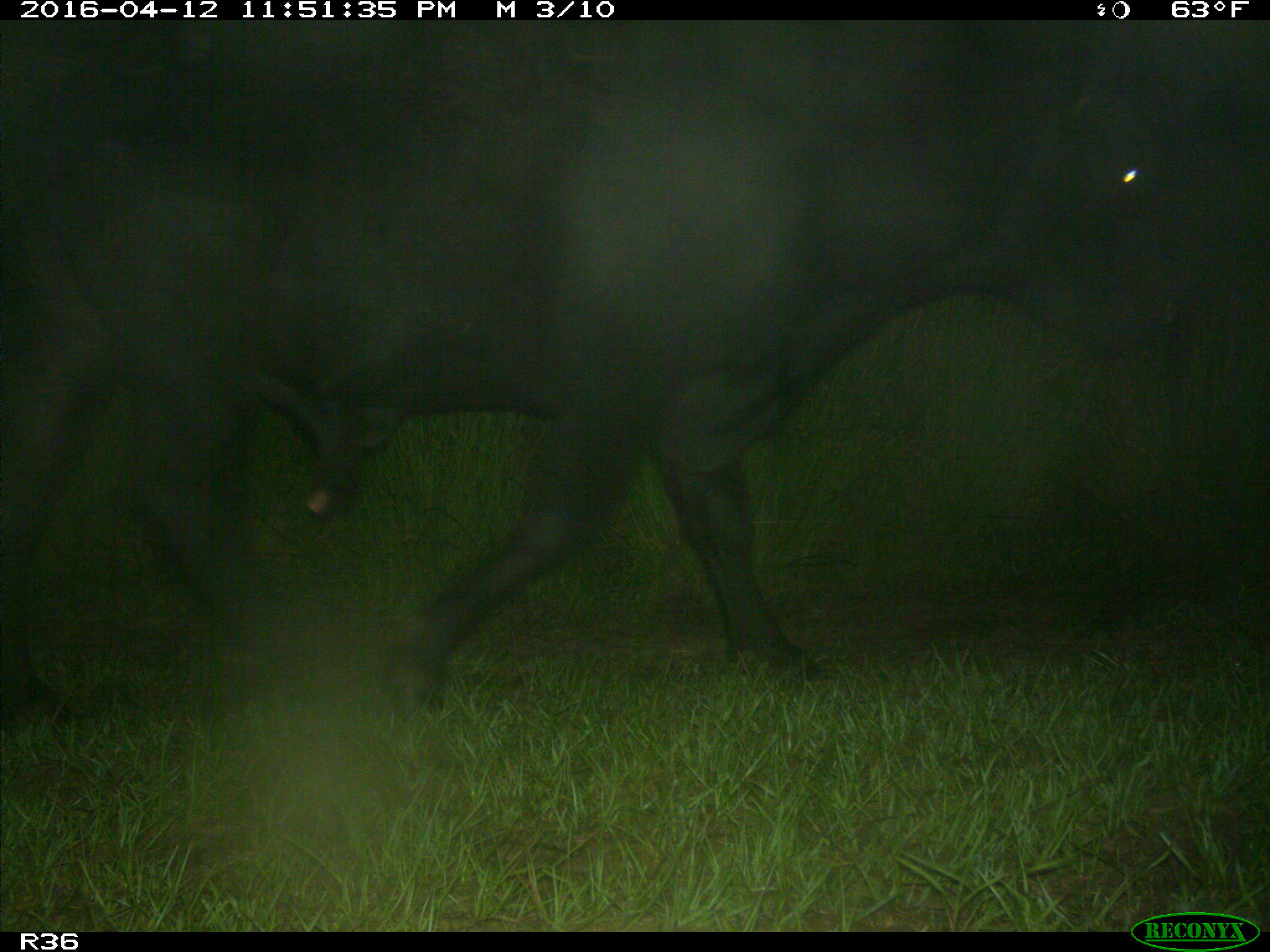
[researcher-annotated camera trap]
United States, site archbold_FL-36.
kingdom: Animalia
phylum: Chordata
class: Mammalia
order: Artiodactyla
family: Bovidae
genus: Bos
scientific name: Bos taurus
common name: domestic cow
Bos taurus (domestic cow).